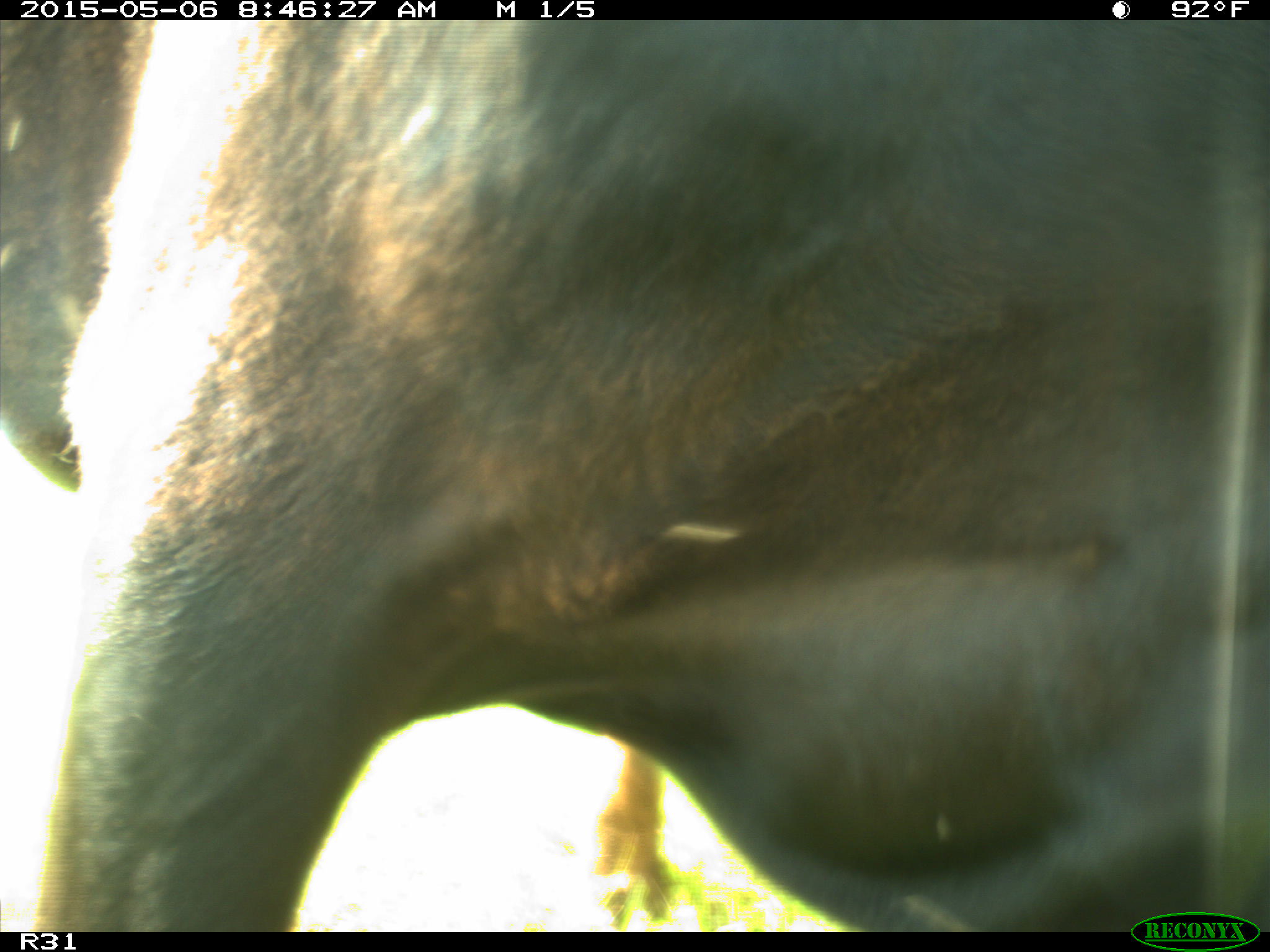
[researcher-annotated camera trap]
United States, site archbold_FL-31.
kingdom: Animalia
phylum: Chordata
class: Mammalia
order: Artiodactyla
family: Bovidae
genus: Bos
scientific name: Bos taurus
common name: domestic cow